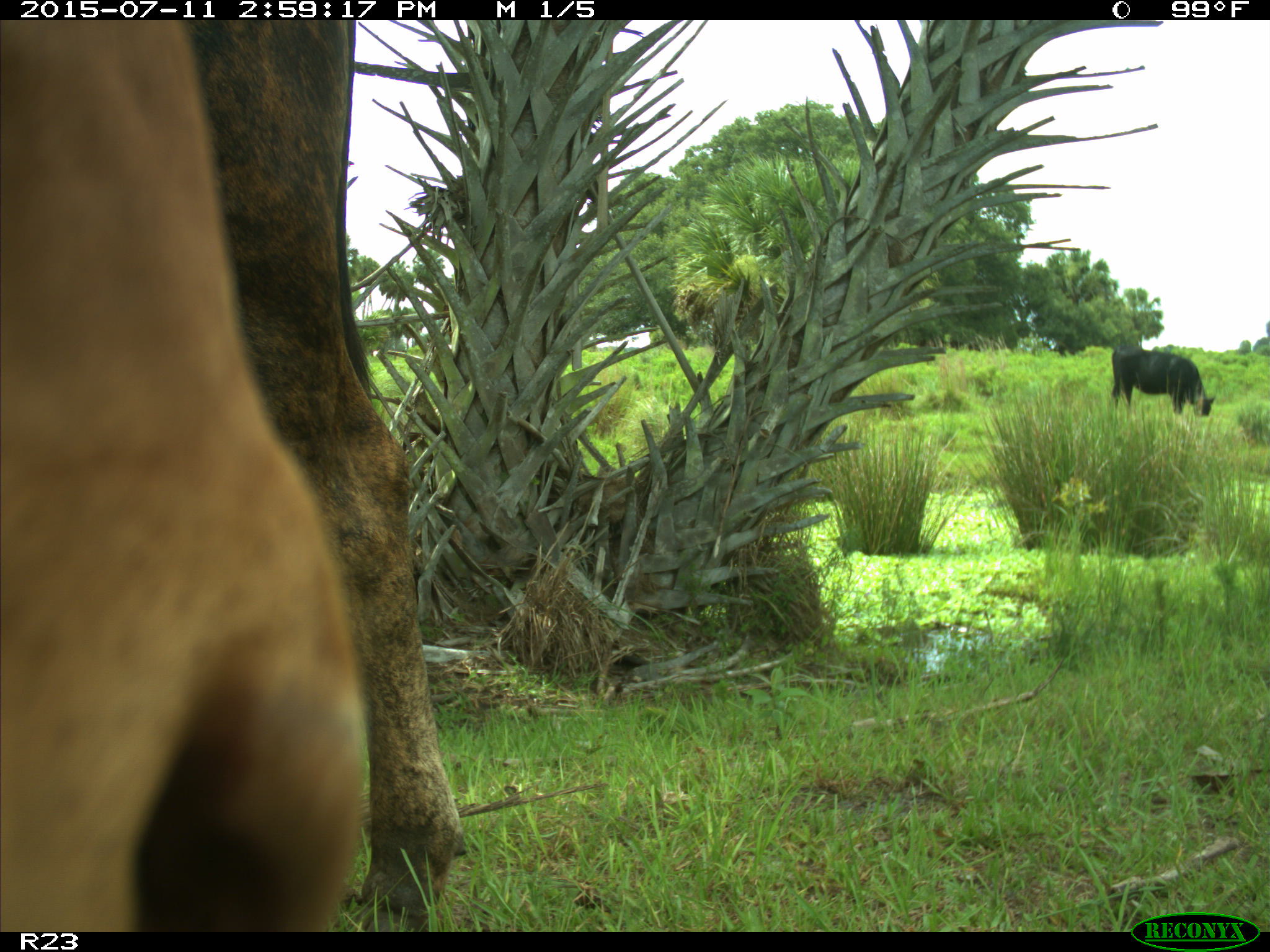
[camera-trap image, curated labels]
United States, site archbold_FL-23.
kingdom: Animalia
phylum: Chordata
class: Mammalia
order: Artiodactyla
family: Bovidae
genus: Bos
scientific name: Bos taurus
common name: domestic cow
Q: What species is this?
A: Bos taurus (domestic cow).